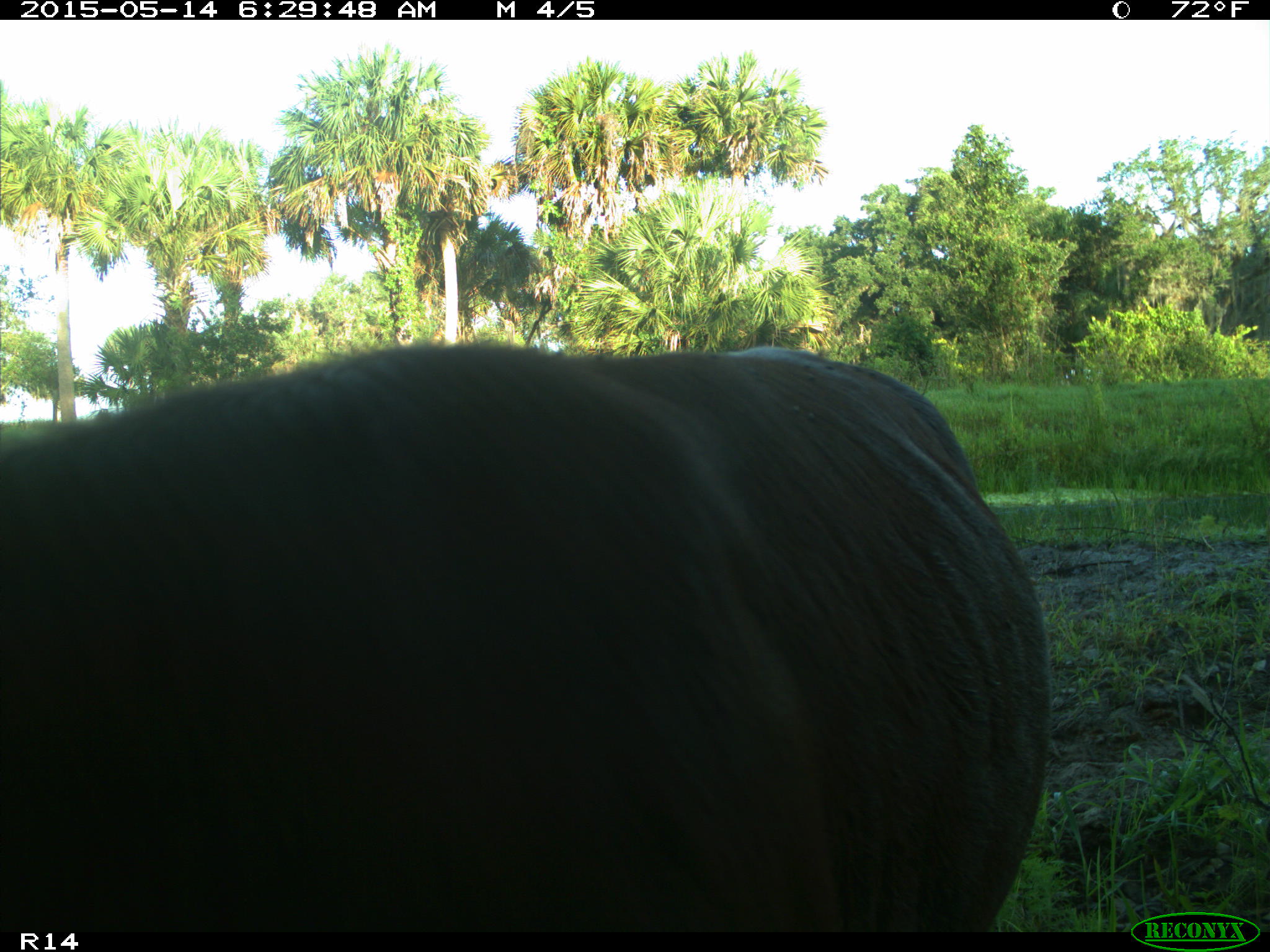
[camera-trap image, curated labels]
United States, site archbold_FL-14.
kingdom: Animalia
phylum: Chordata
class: Mammalia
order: Artiodactyla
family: Bovidae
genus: Bos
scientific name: Bos taurus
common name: domestic cow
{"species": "Bos taurus (domestic cow)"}